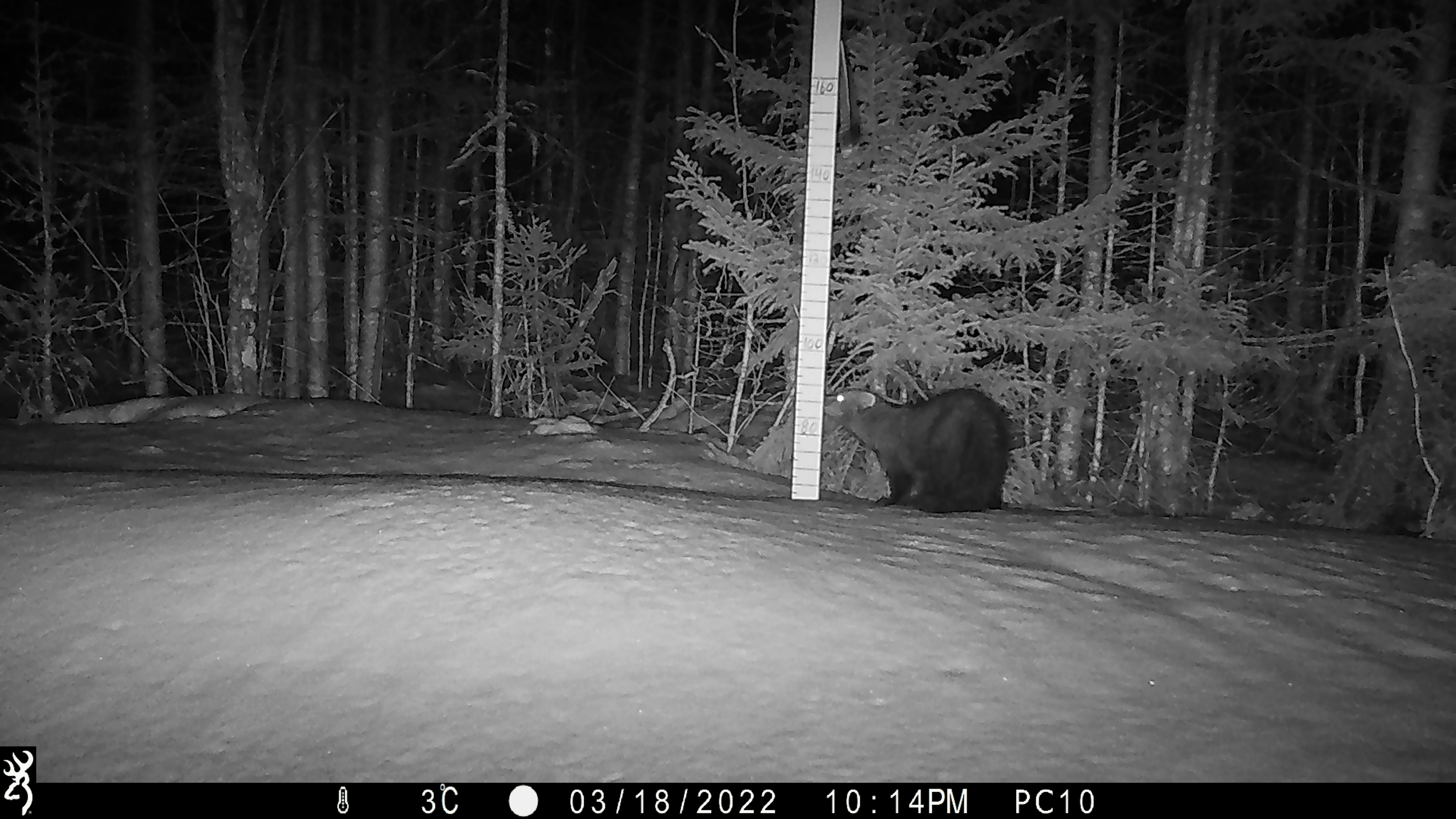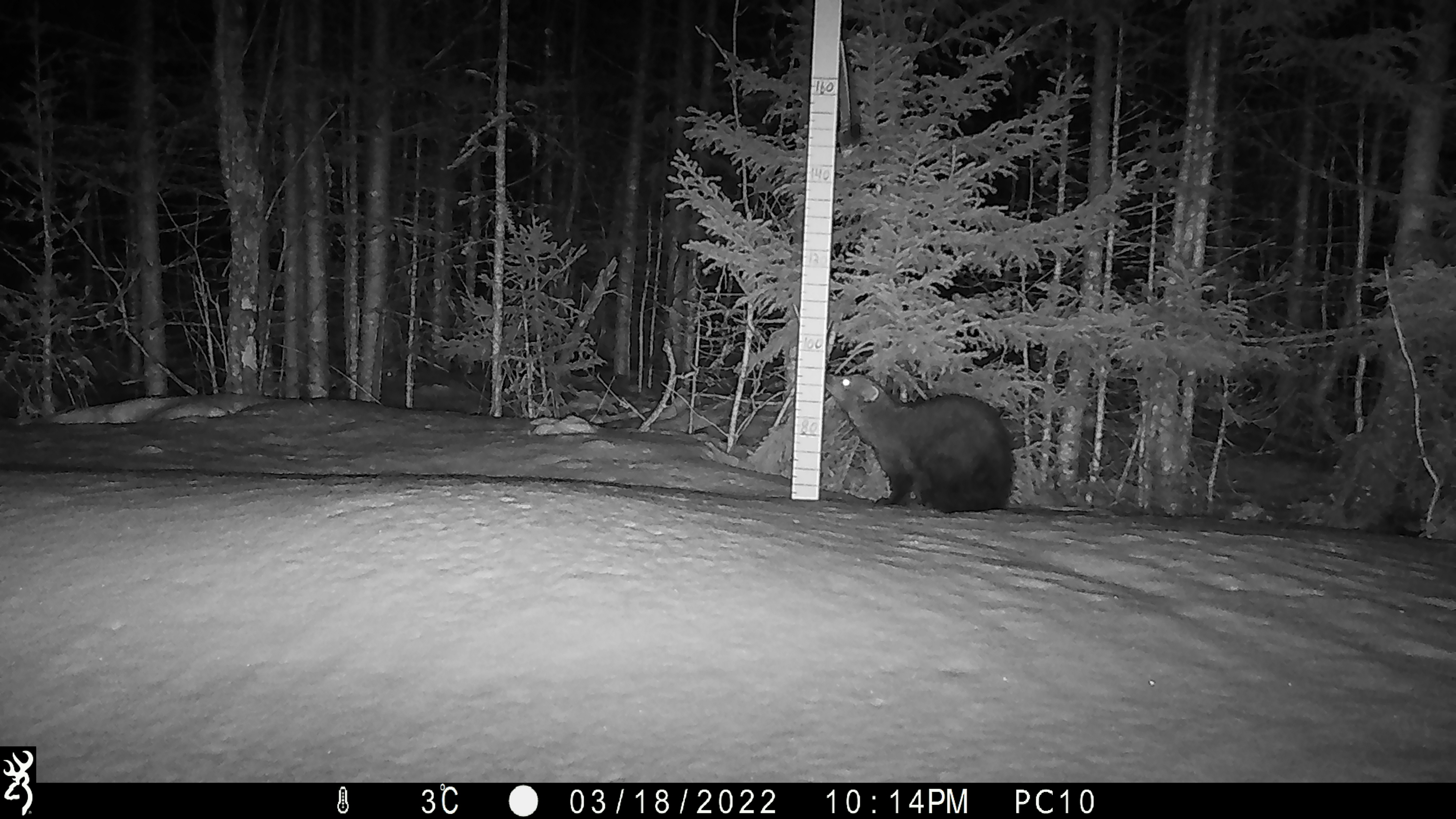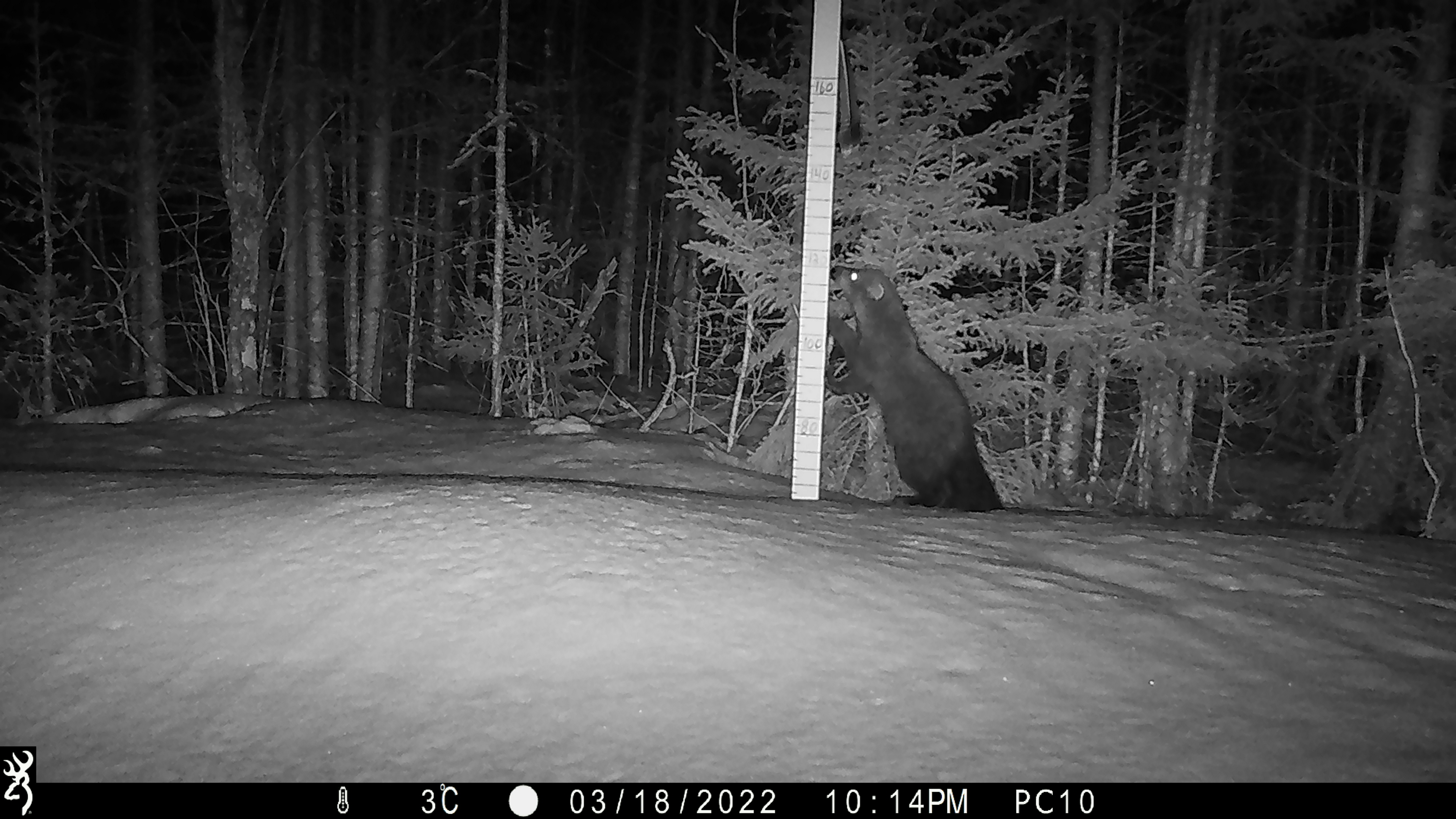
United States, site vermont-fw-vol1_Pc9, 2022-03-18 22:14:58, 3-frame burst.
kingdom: Animalia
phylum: Chordata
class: Mammalia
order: Carnivora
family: Mustelidae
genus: Pekania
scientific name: Pekania pennanti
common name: fisher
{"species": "fisher (Pekania pennanti)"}